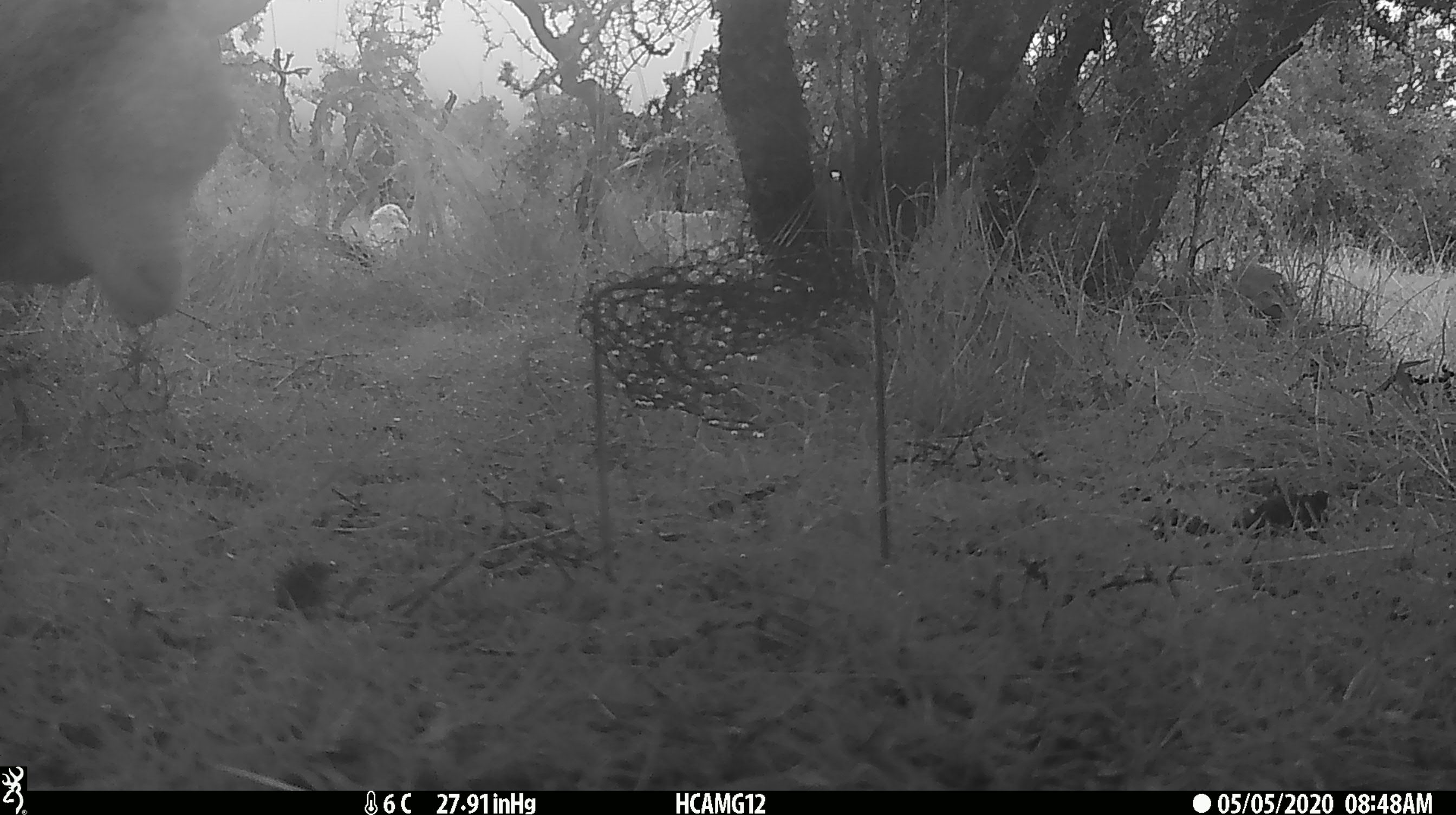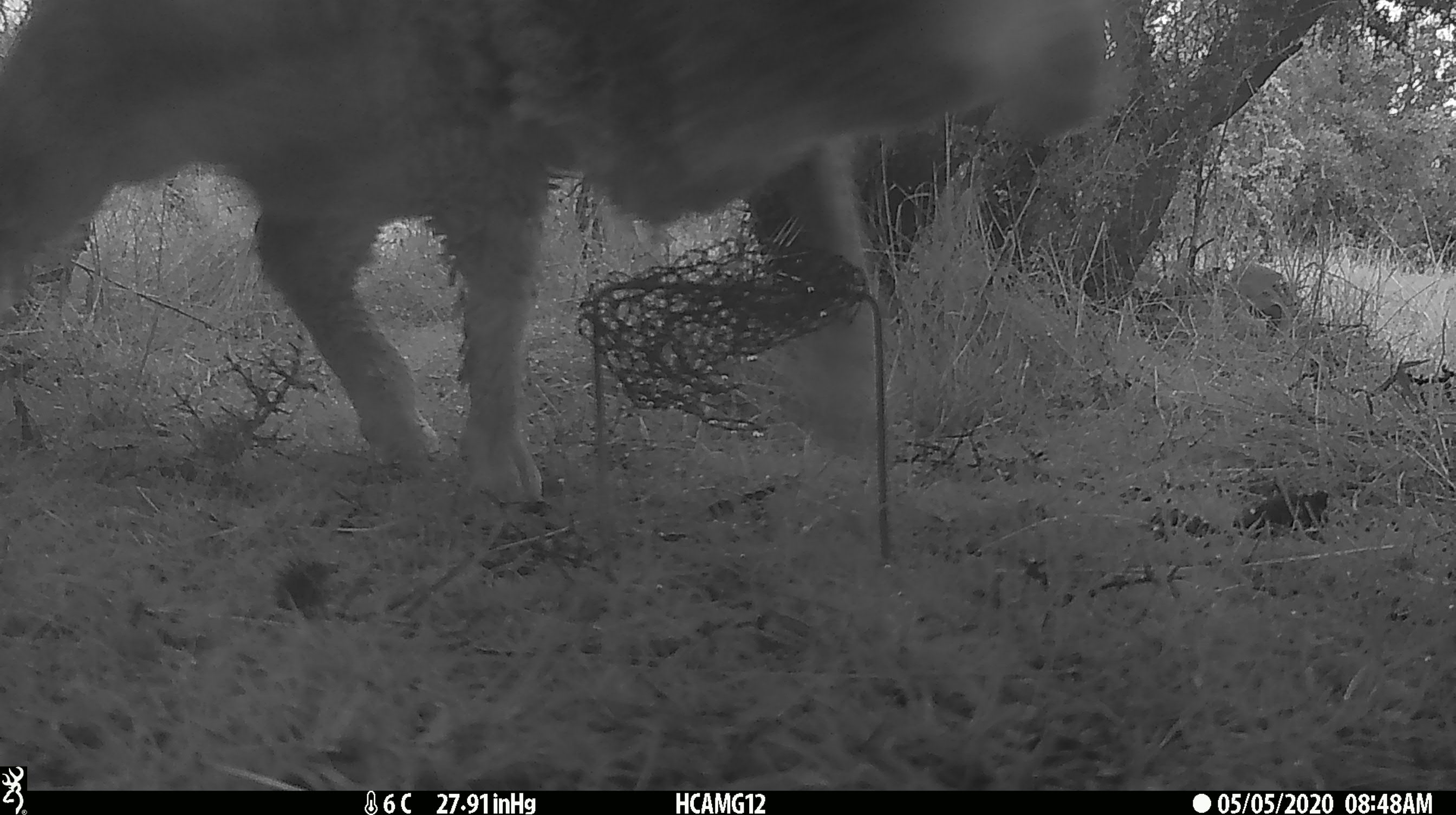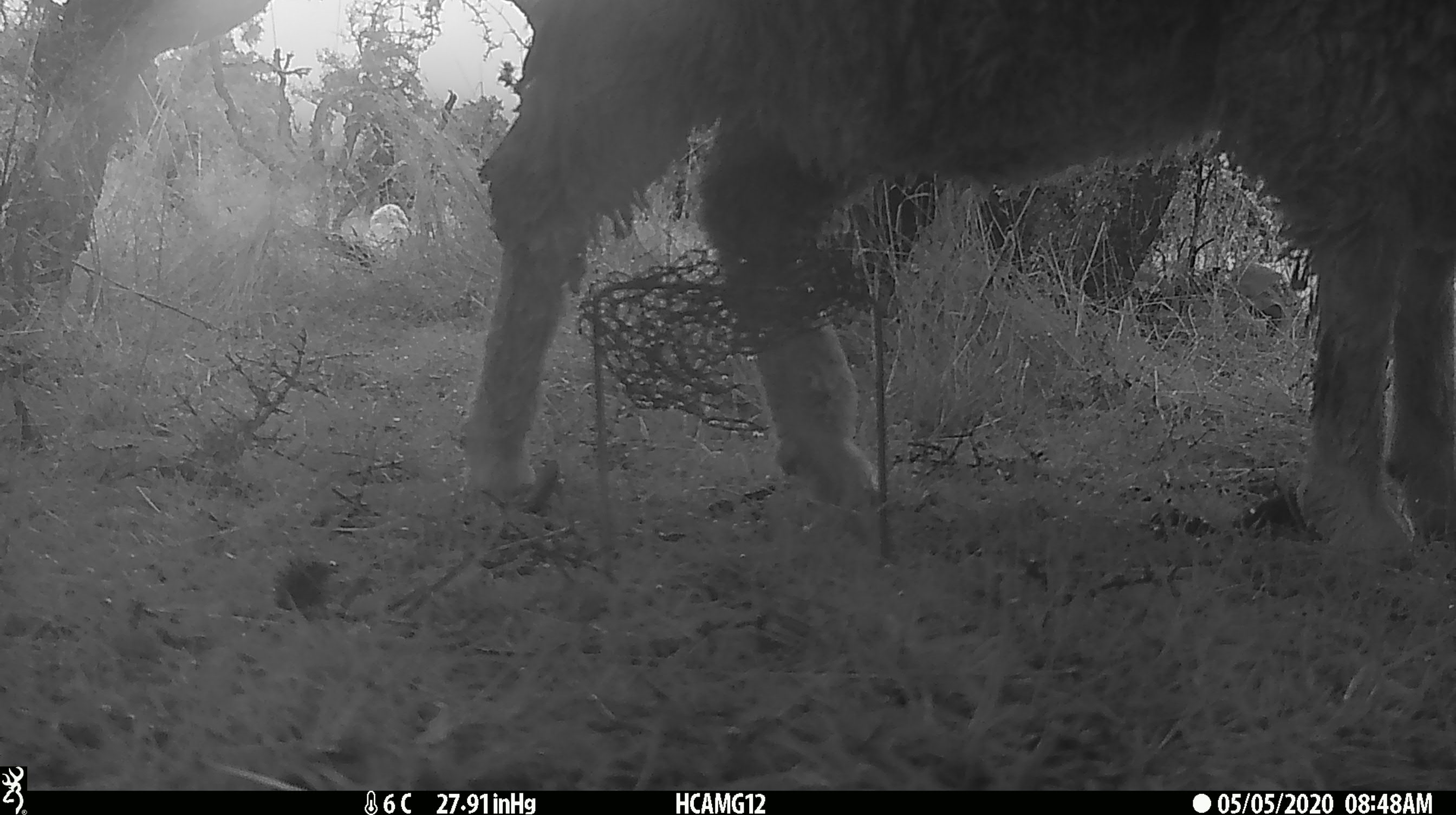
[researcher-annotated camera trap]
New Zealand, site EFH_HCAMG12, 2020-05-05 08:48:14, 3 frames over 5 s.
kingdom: Animalia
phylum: Chordata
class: Mammalia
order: Artiodactyla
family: Bovidae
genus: Ovis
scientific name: Ovis aries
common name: domestic sheep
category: sheep